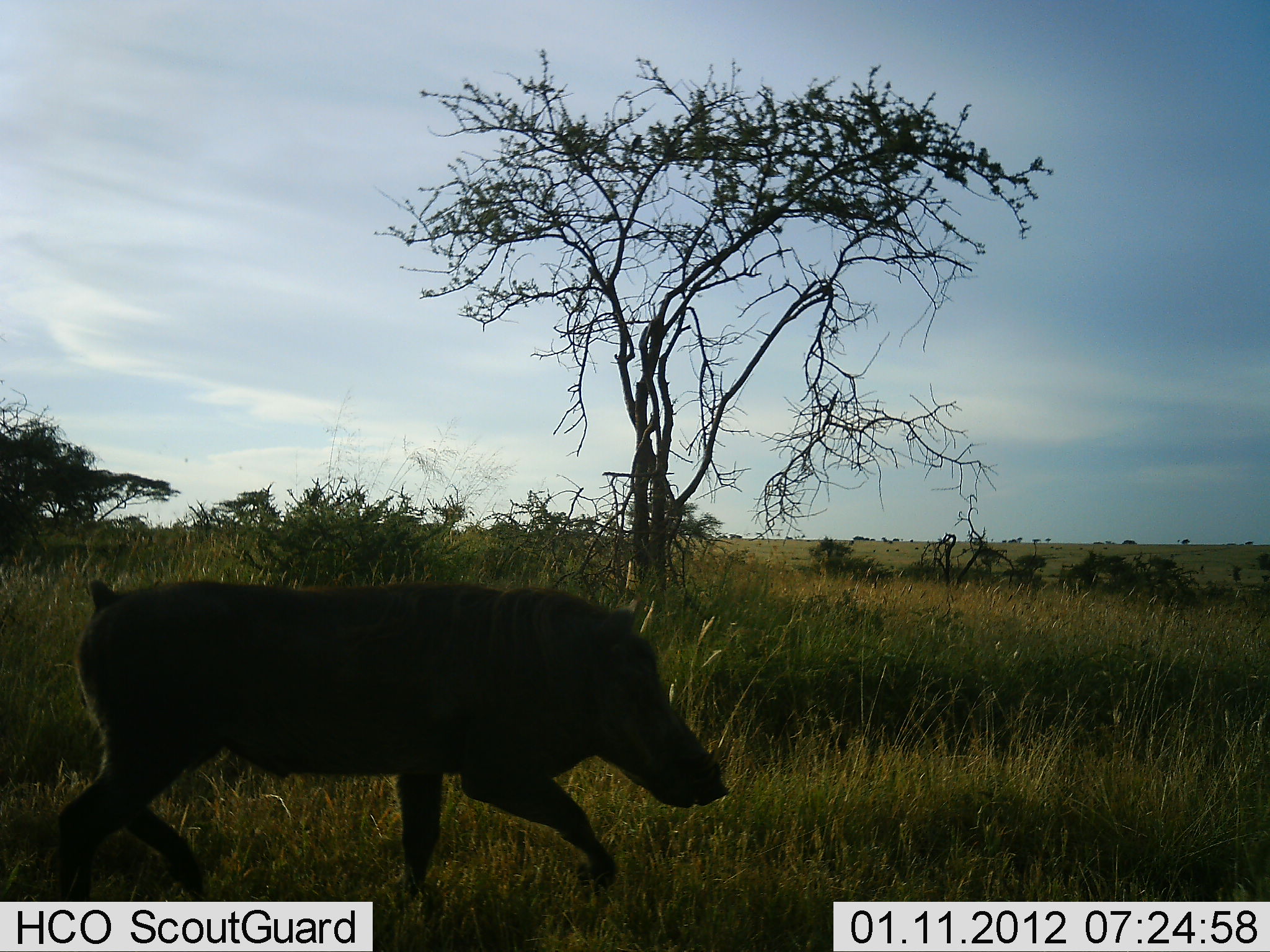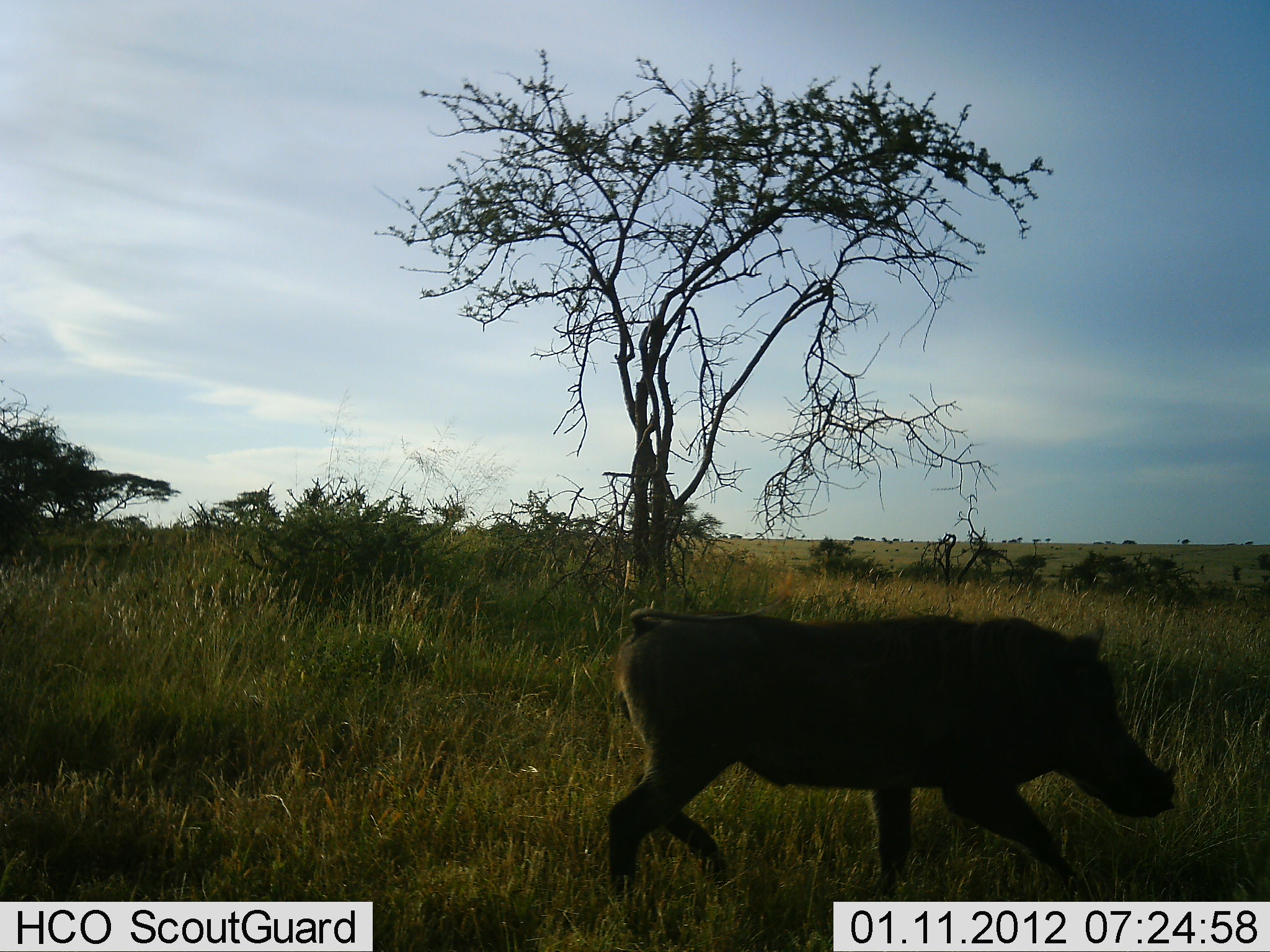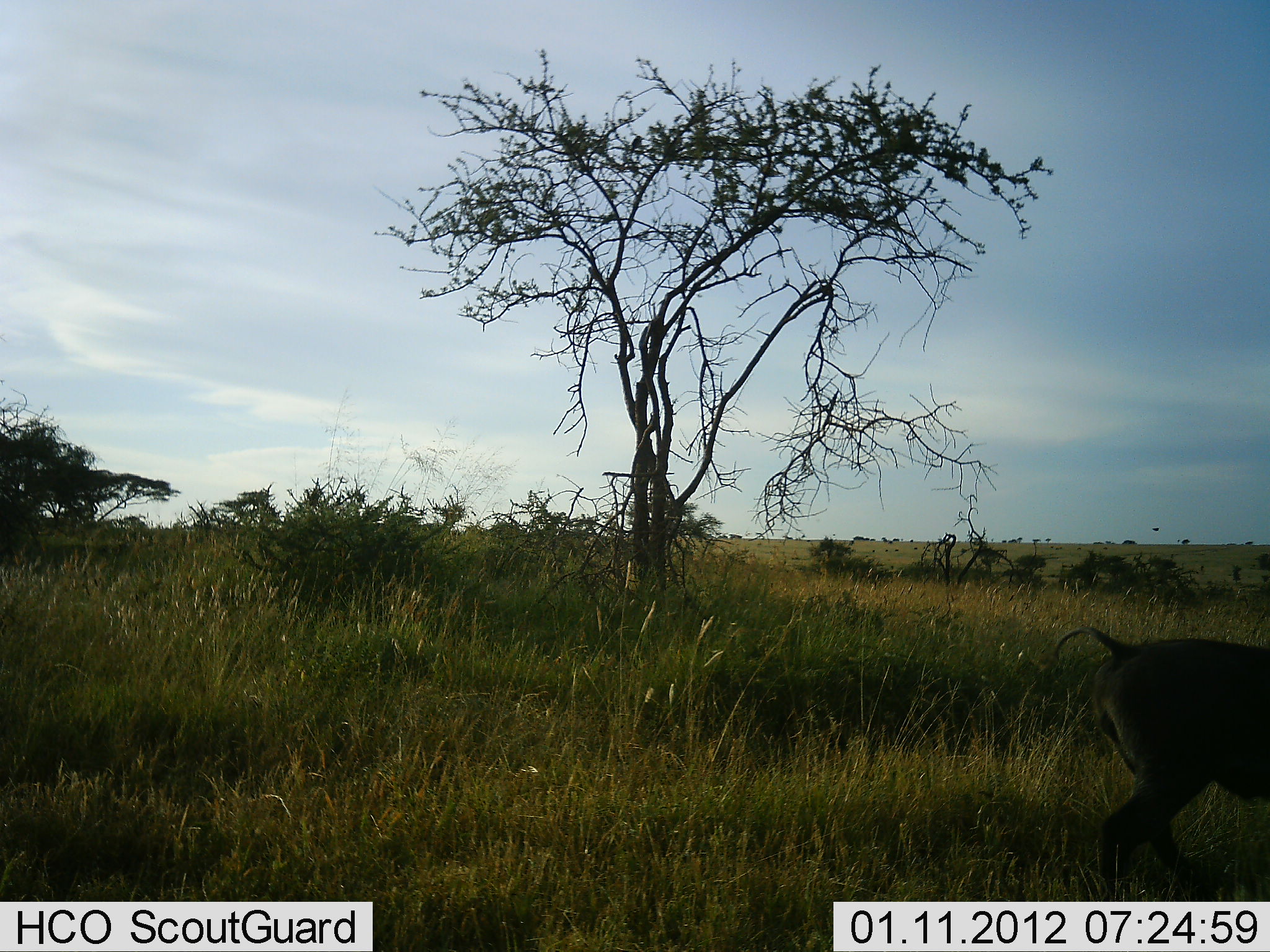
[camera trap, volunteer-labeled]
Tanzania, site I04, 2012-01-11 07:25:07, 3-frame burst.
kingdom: Animalia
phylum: Chordata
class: Mammalia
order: Artiodactyla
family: Suidae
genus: Phacochoerus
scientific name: Phacochoerus africanus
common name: warthog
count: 1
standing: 4%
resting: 0%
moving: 96%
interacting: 0%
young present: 0%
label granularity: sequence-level